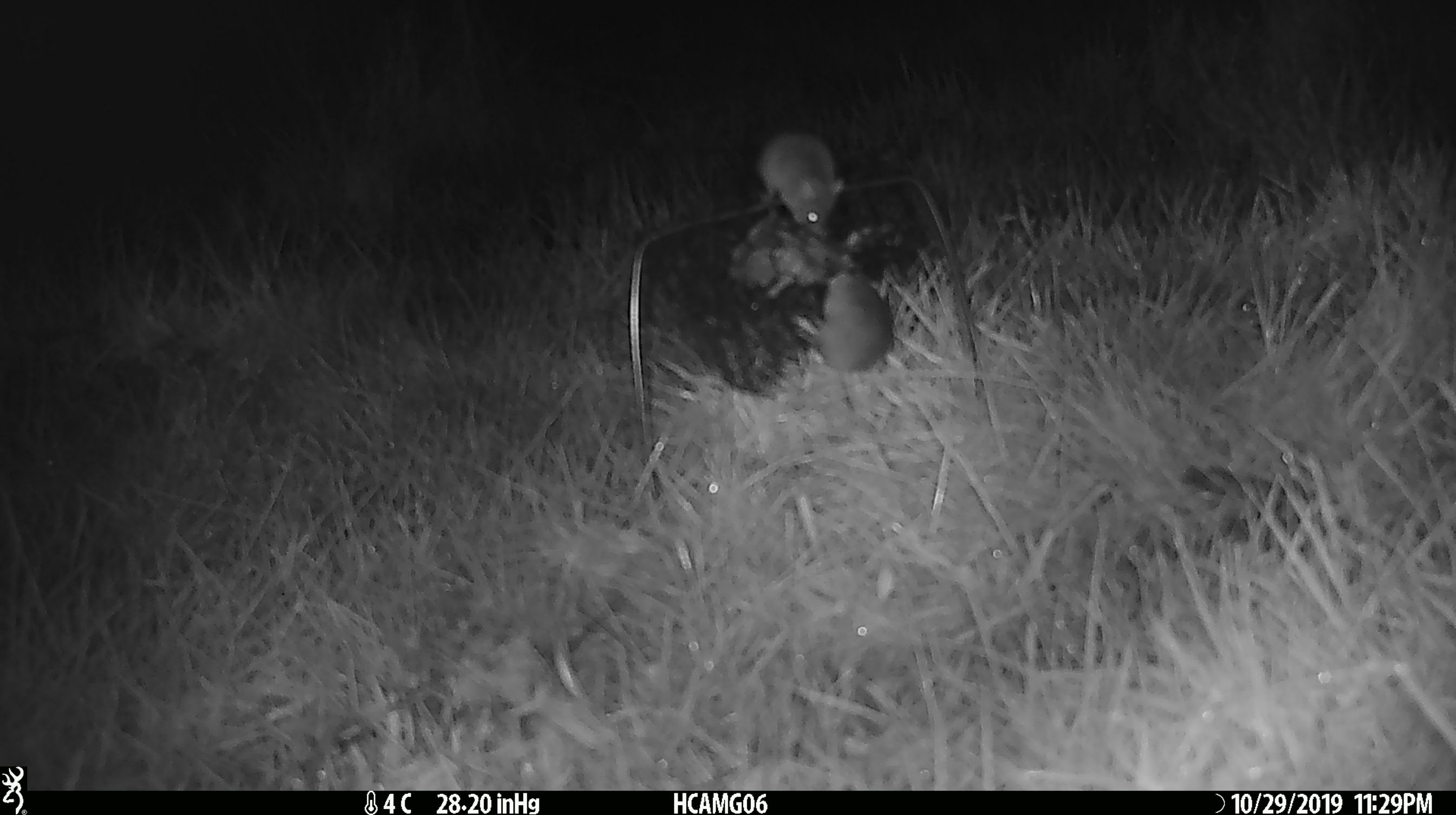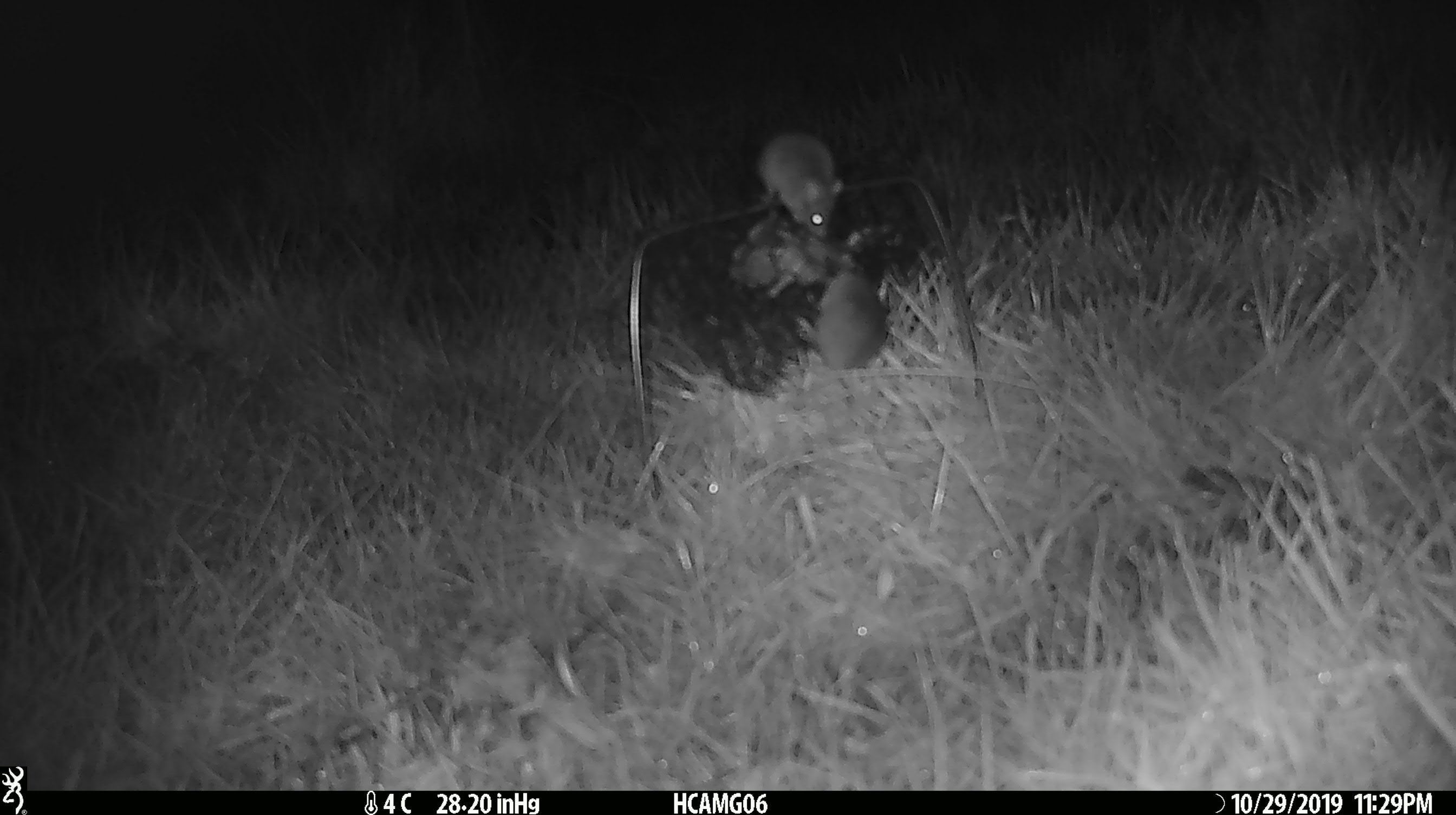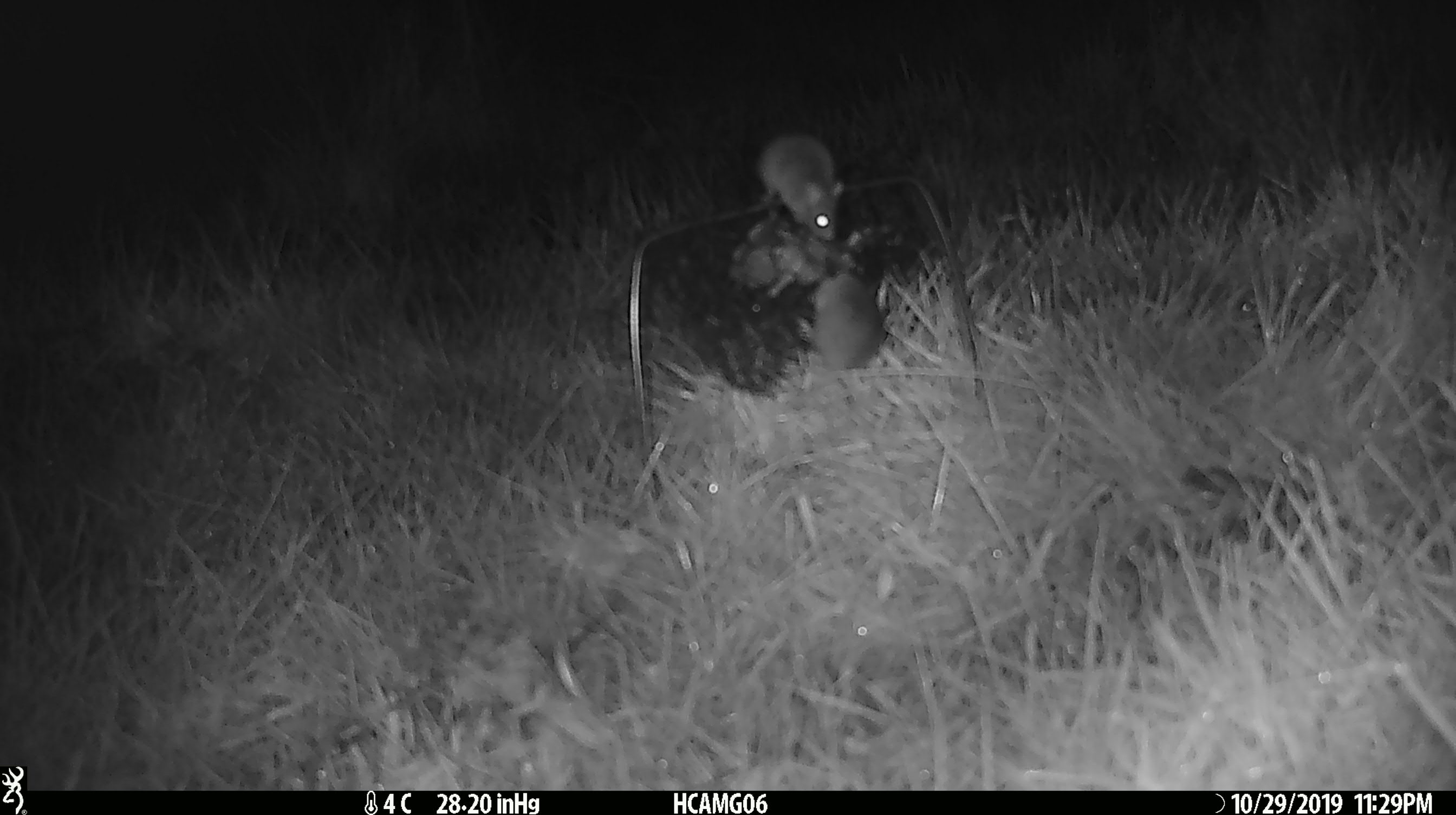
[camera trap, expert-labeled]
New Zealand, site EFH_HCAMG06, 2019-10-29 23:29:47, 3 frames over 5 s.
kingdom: Animalia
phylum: Chordata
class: Mammalia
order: Rodentia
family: Muridae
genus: Mus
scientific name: Mus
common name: mouse